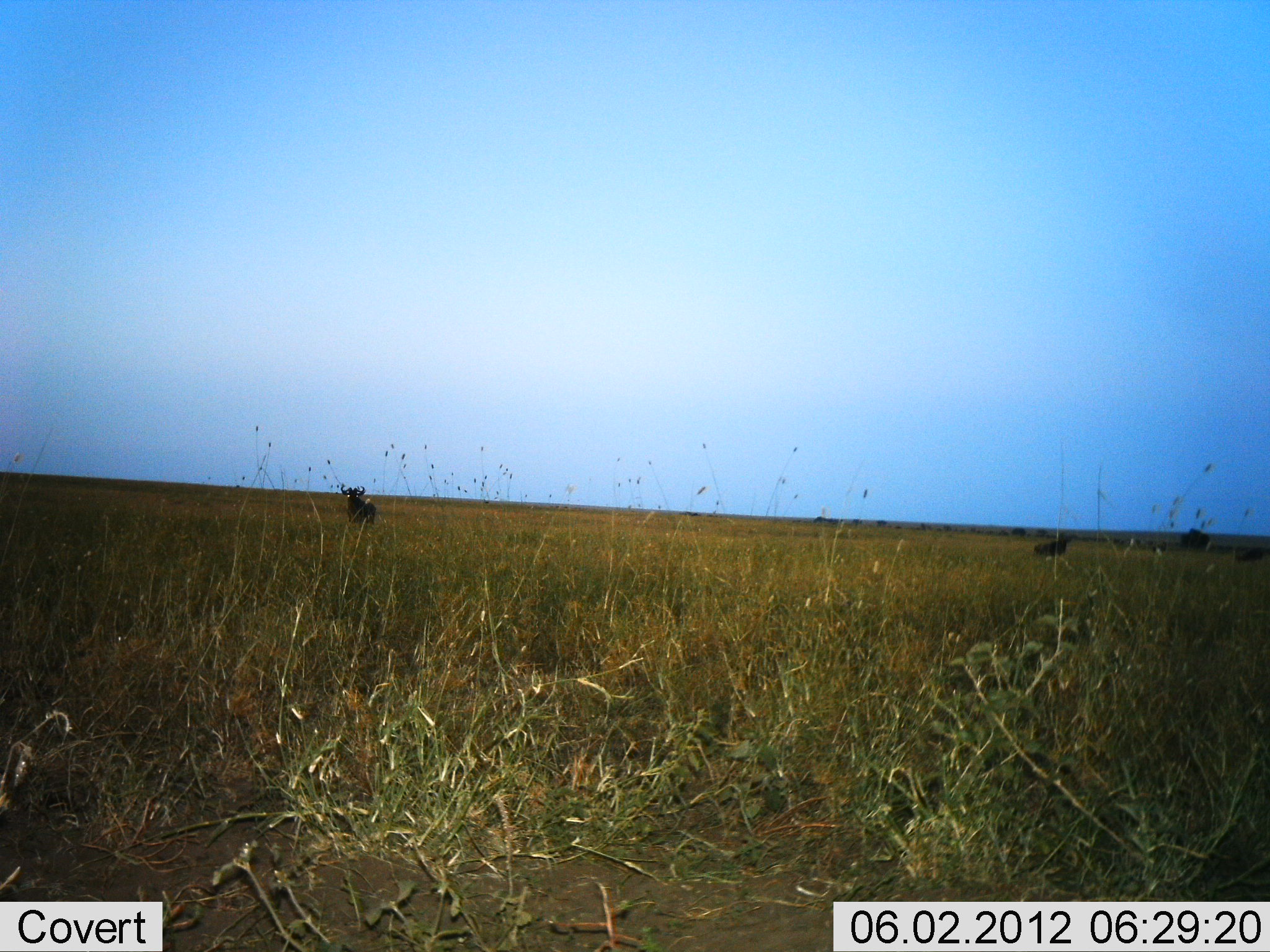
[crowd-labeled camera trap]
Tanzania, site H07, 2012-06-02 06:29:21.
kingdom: Animalia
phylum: Chordata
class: Mammalia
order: Artiodactyla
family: Bovidae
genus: Connochaetes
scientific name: Connochaetes taurinus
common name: blue wildebeest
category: wildebeest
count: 3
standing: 100%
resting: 0%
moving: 0%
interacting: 0%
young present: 0%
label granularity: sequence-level